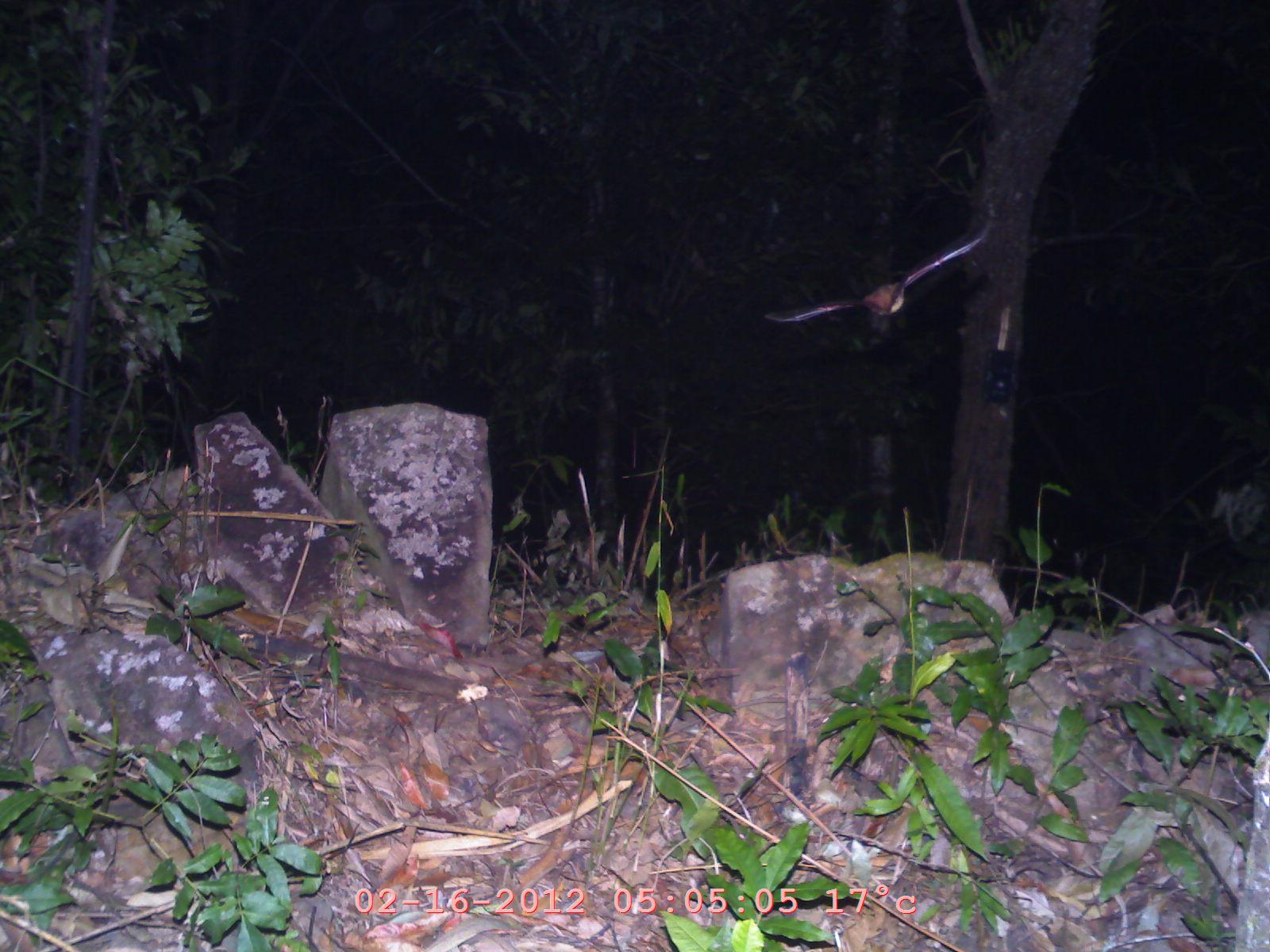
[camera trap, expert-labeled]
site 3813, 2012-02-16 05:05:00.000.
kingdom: Animalia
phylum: Chordata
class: Mammalia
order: Chiroptera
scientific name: Chiroptera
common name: bats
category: unknown bat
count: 1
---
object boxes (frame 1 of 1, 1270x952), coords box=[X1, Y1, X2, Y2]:
unknown bat: box=[761, 233, 984, 331]